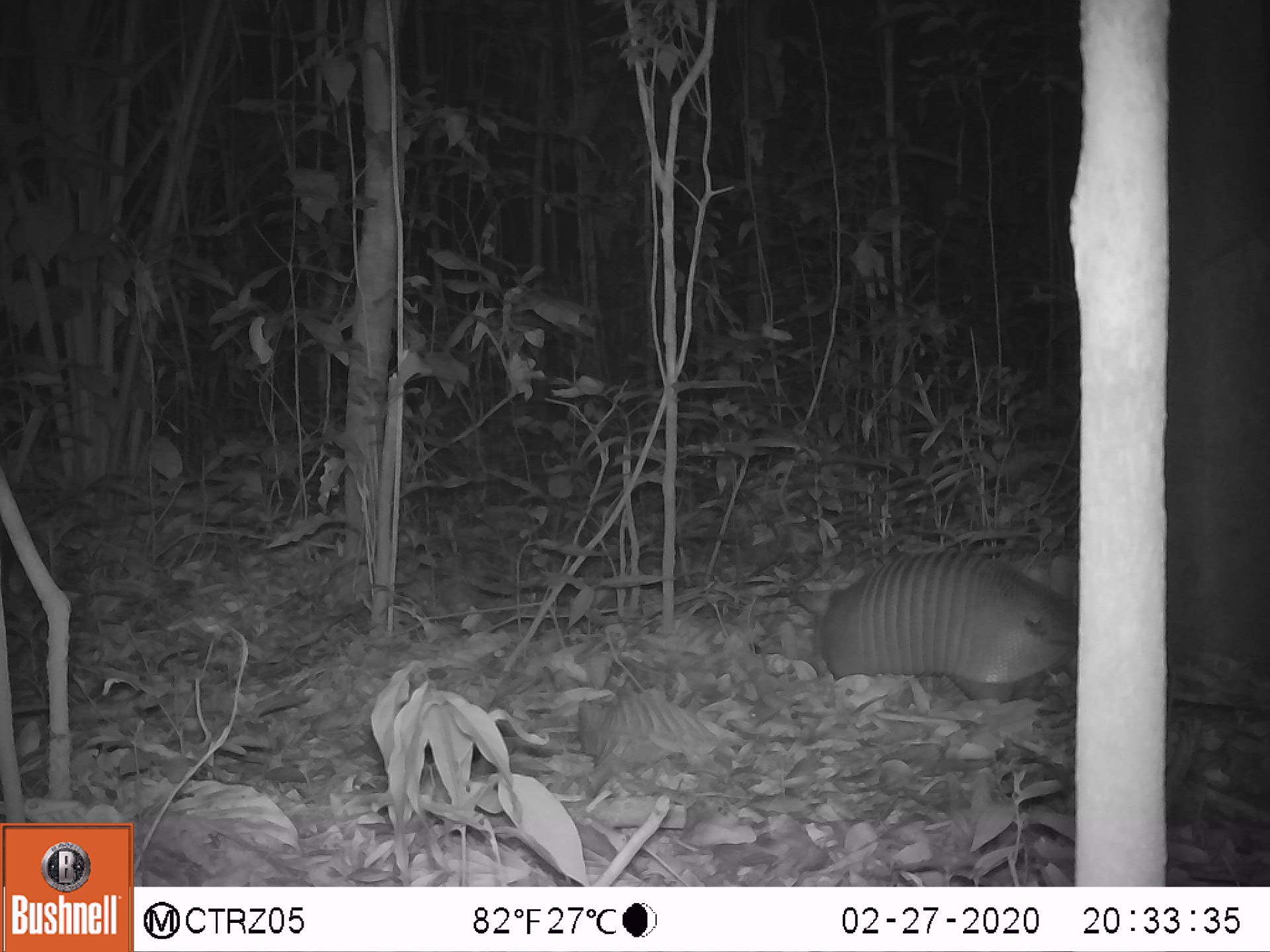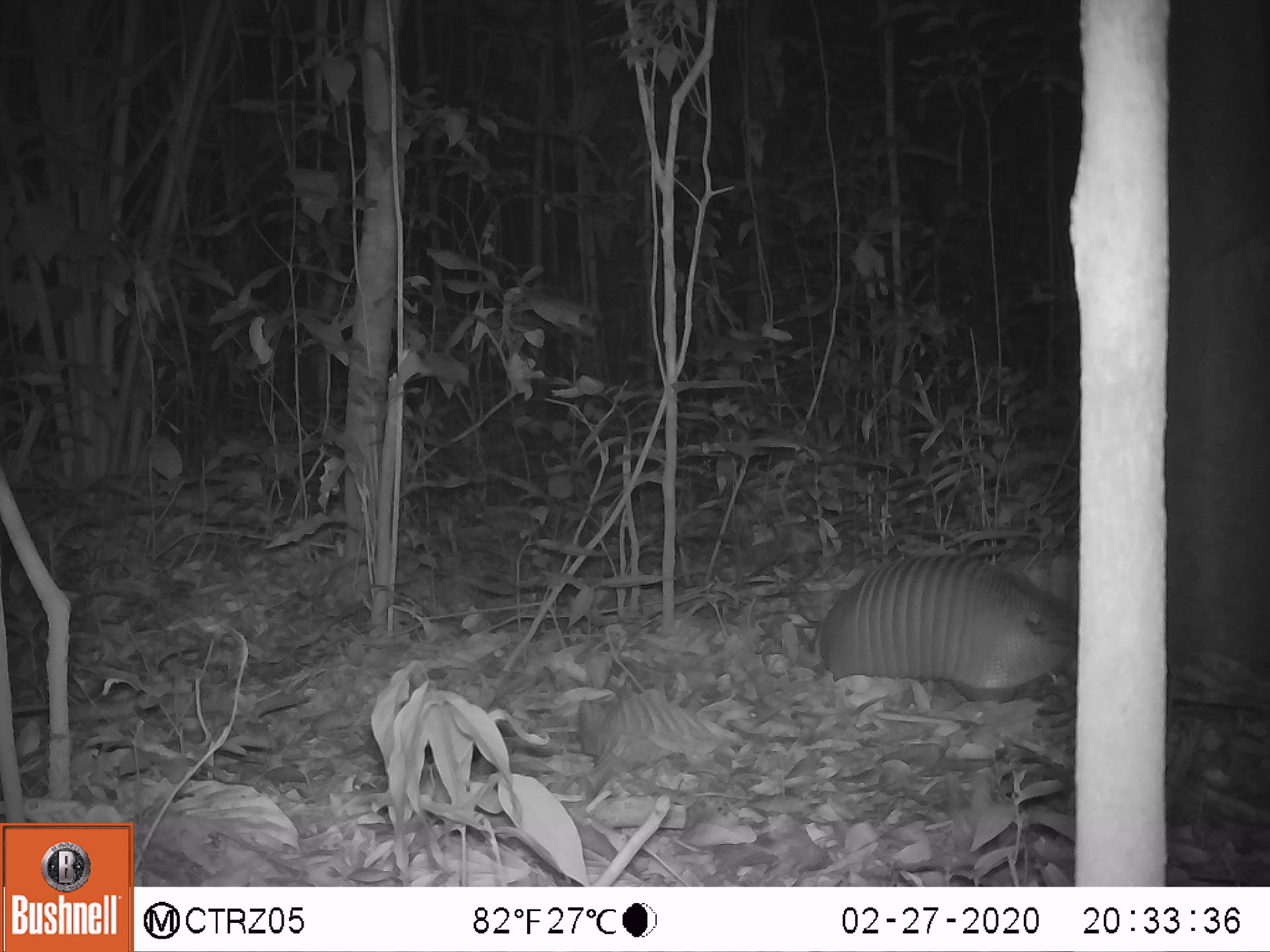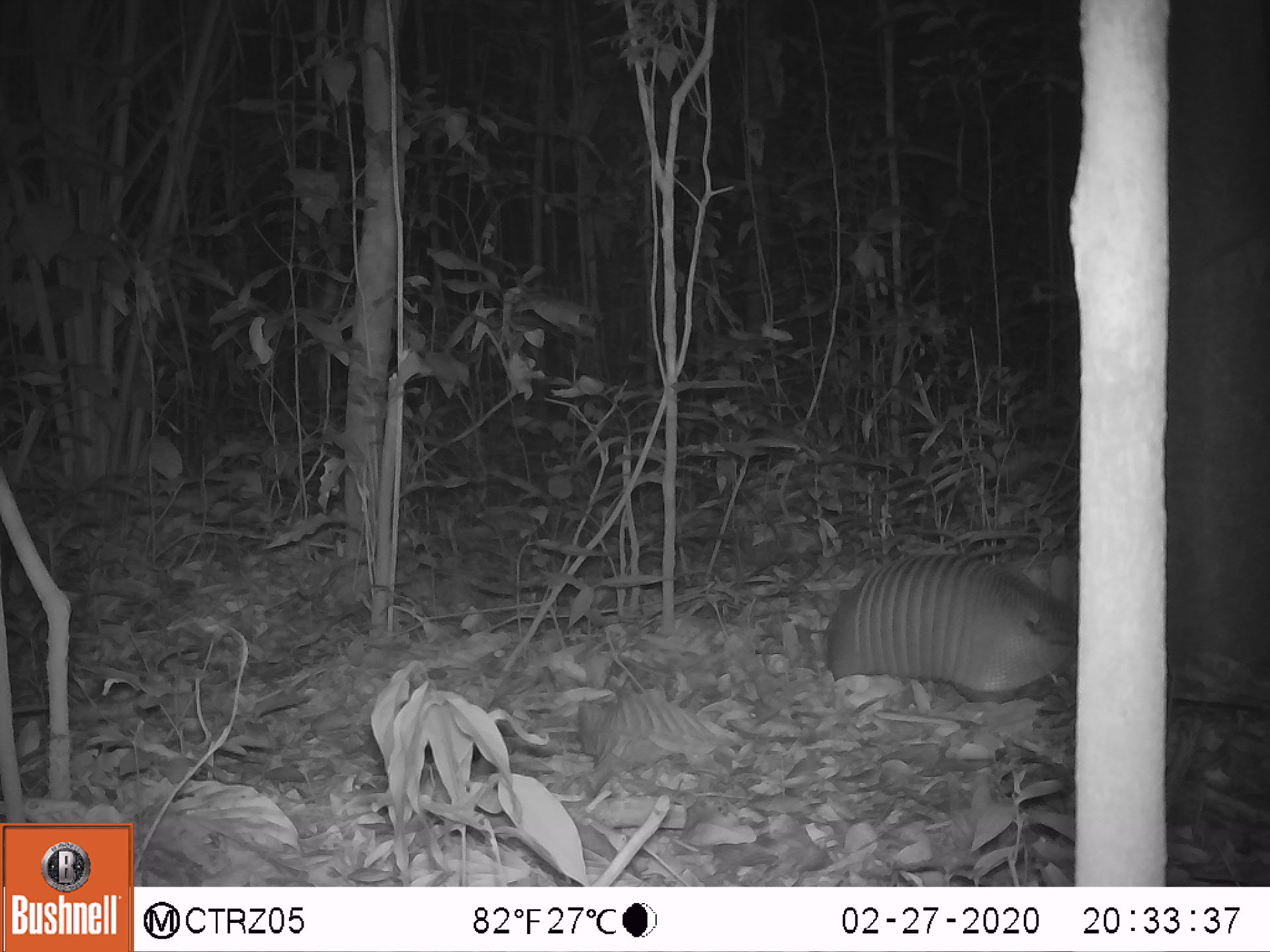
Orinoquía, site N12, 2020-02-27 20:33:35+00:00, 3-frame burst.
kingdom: Animalia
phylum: Chordata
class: Mammalia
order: Cingulata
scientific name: Cingulata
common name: armadillo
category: unknown armadillo